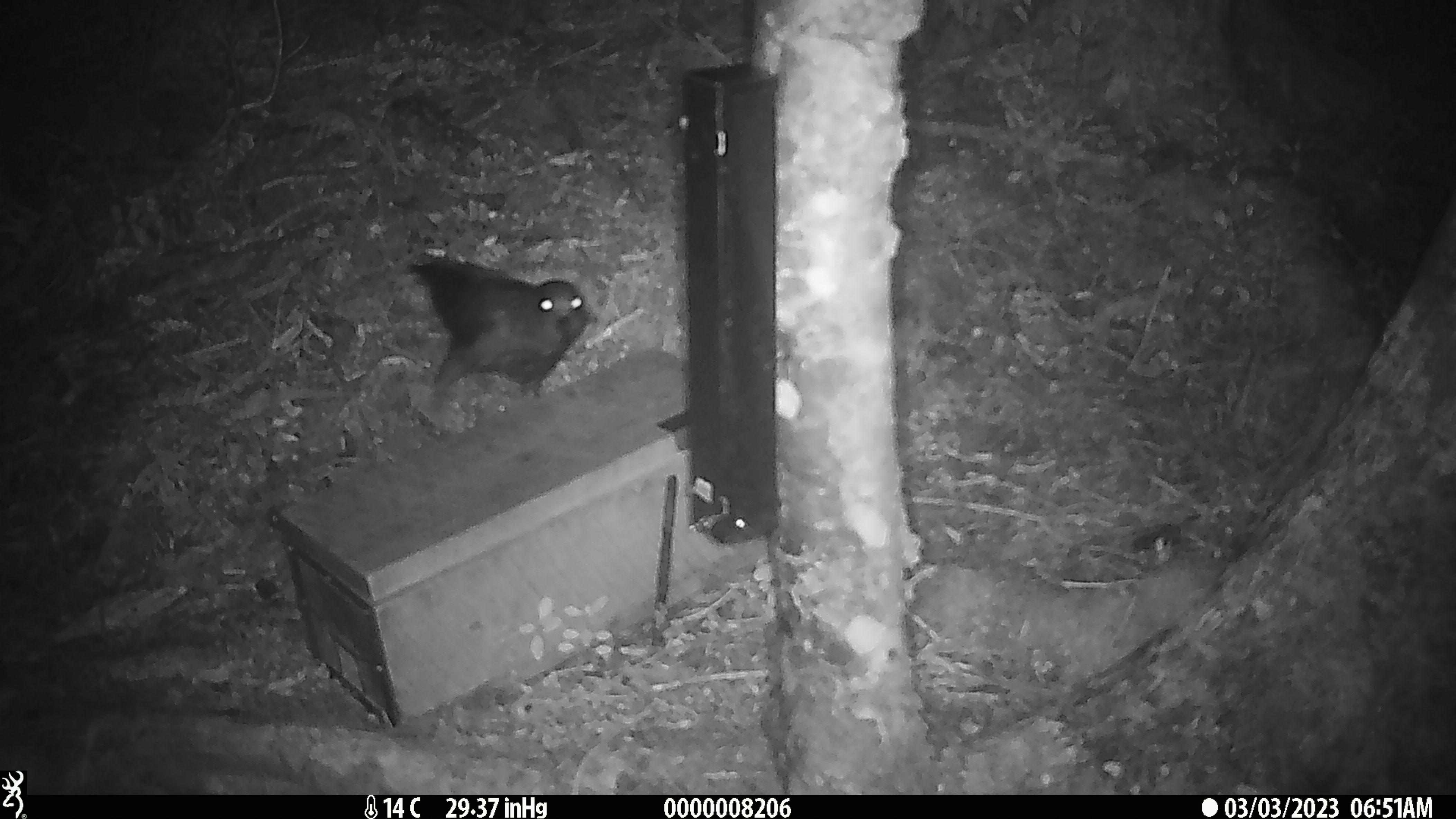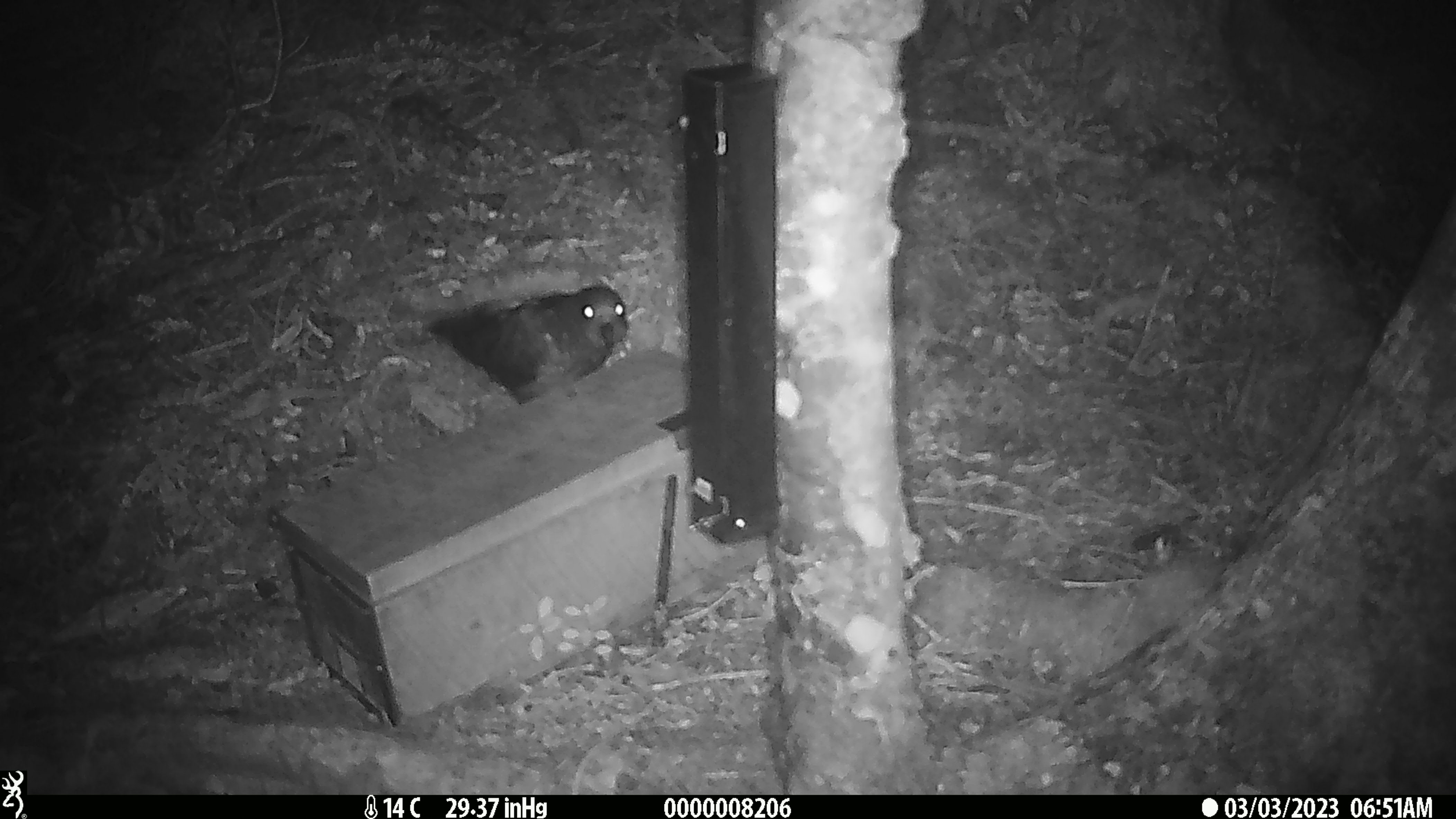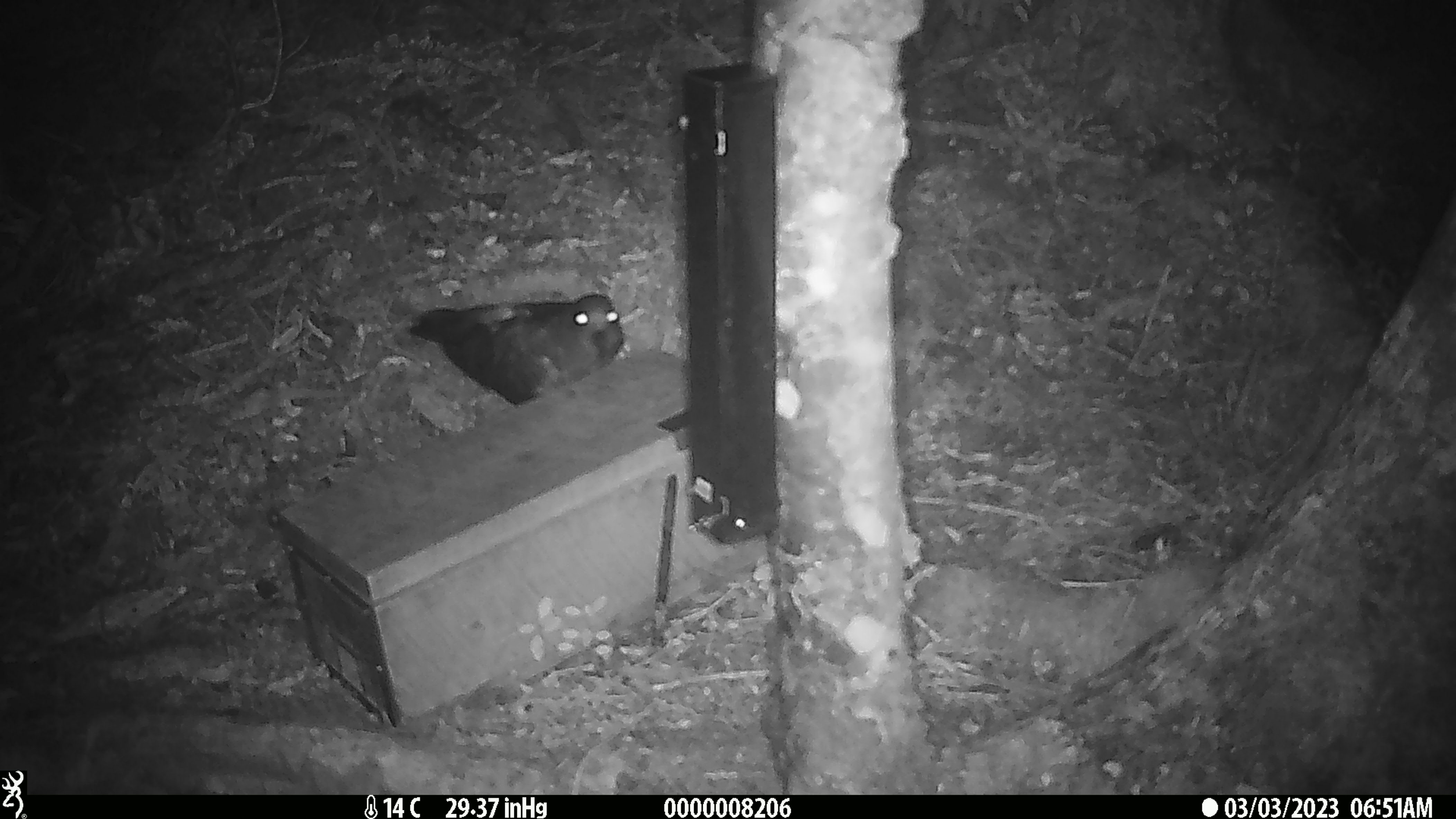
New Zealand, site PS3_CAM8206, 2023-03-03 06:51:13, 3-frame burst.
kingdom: Animalia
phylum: Chordata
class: Aves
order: Psittaciformes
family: Strigopidae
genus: Nestor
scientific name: Nestor notabilis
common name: kea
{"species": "kea (Nestor notabilis)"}